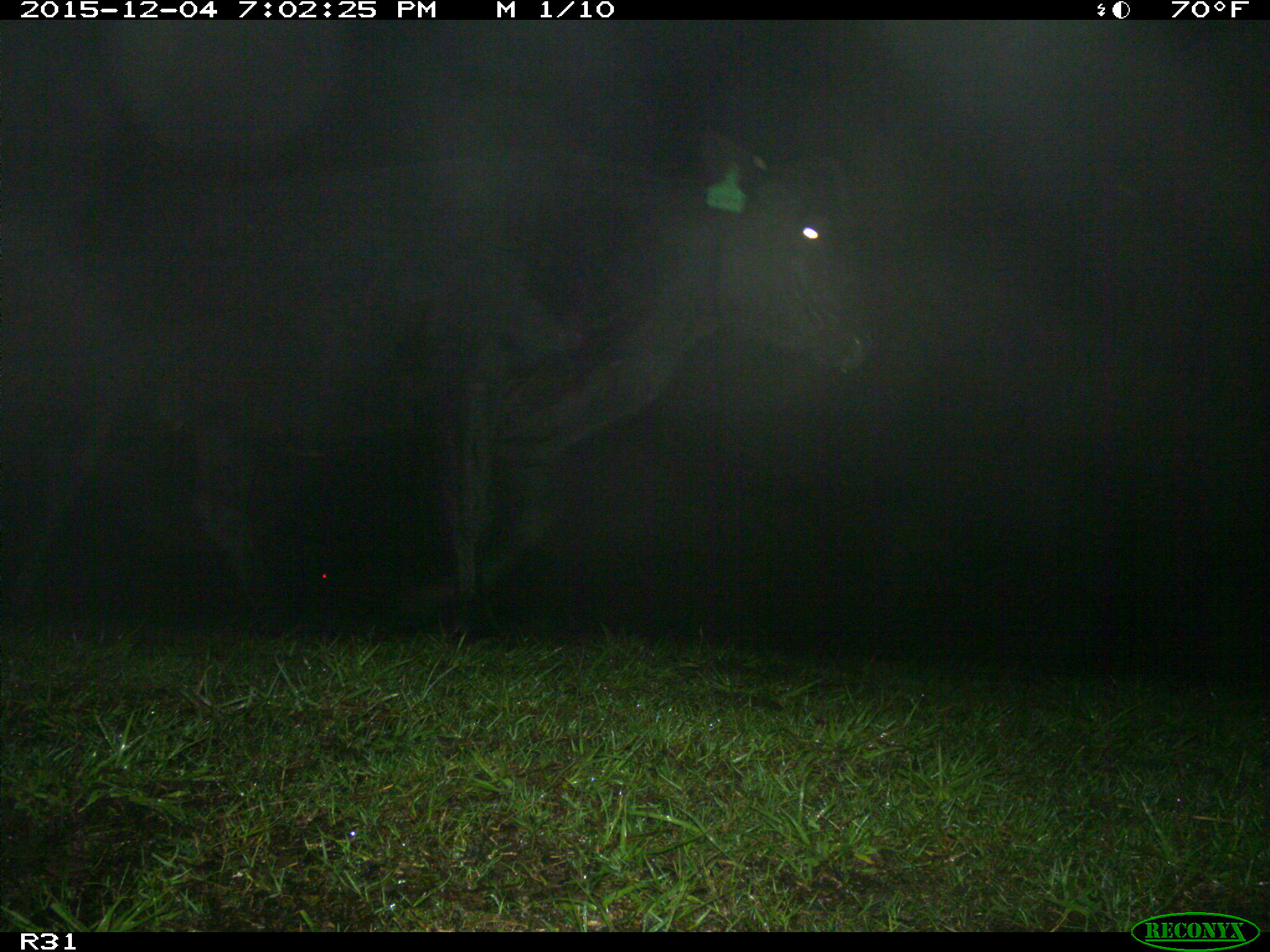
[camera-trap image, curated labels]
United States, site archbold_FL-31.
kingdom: Animalia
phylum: Chordata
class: Mammalia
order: Artiodactyla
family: Bovidae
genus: Bos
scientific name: Bos taurus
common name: domestic cow